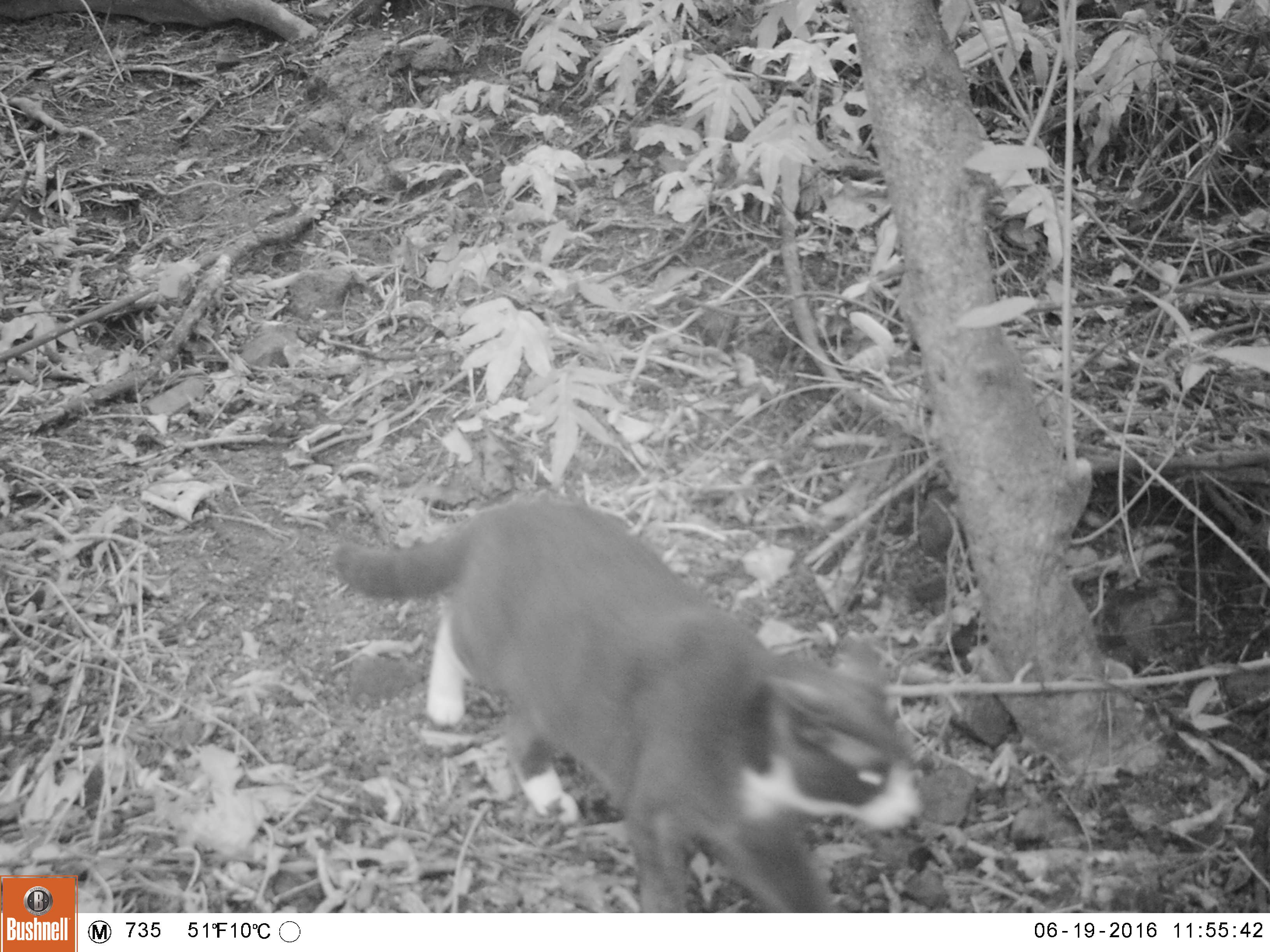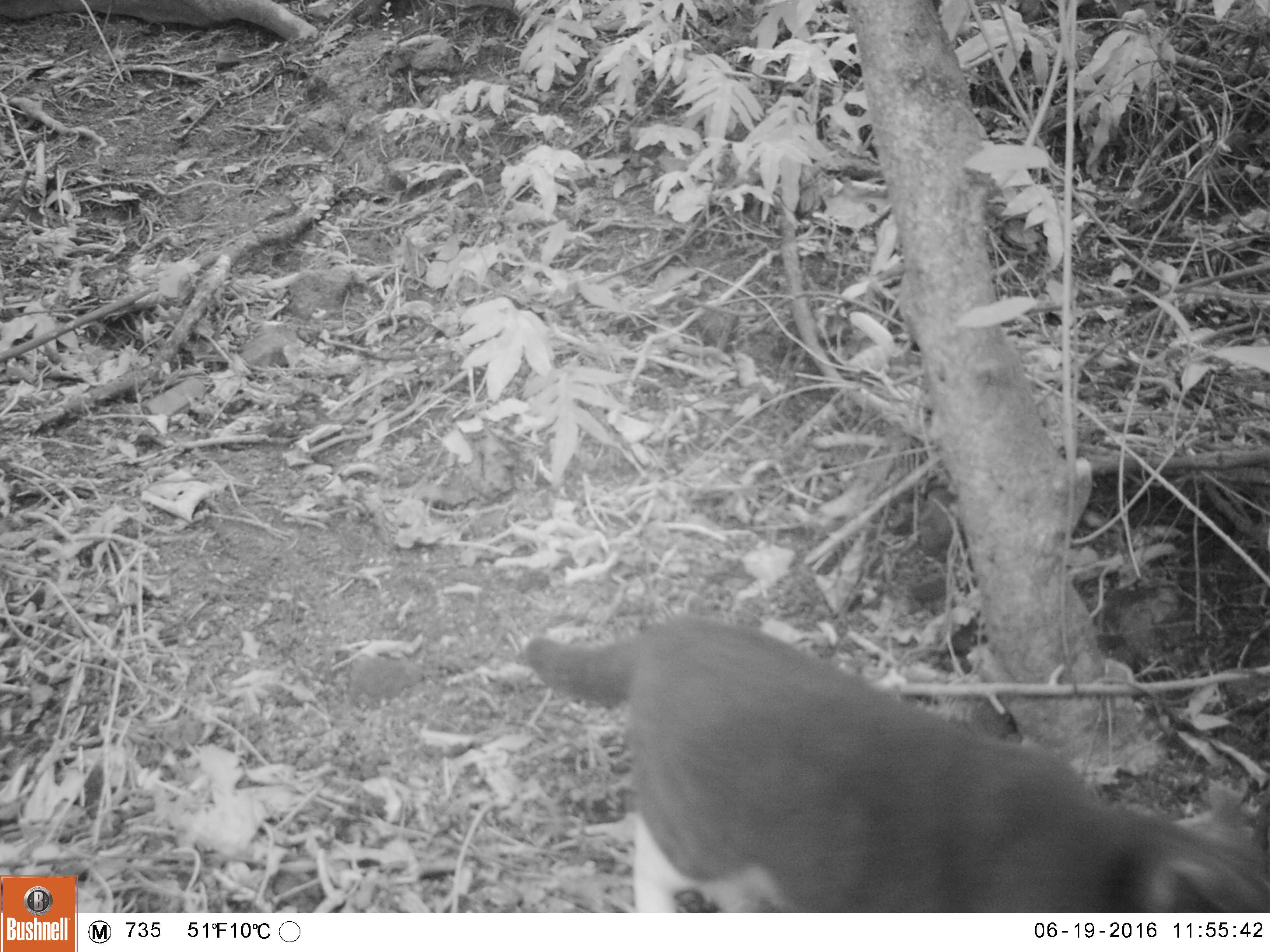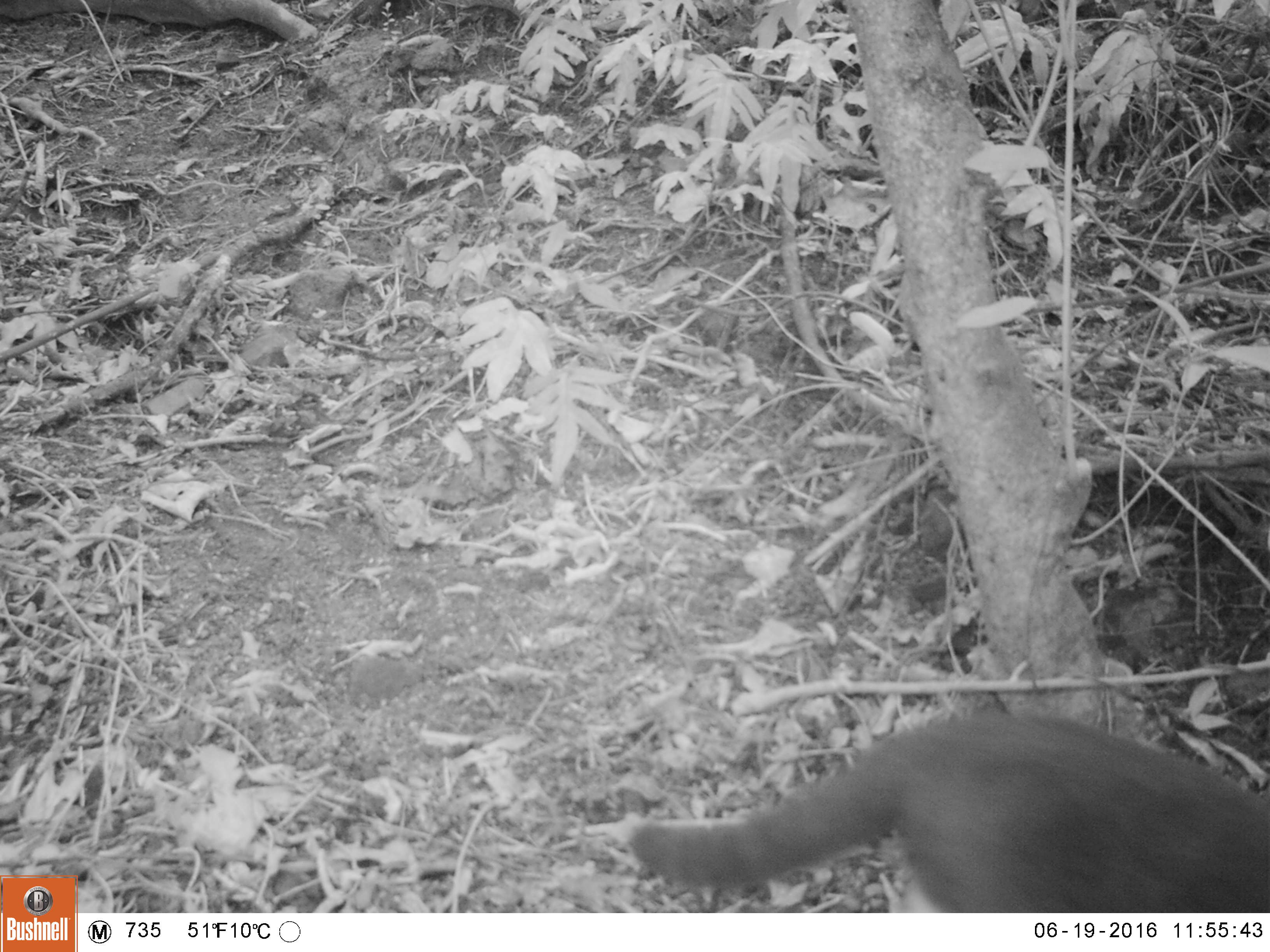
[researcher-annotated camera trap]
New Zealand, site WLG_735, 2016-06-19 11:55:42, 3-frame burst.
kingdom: Animalia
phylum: Chordata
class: Mammalia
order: Carnivora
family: Felidae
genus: Felis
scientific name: Felis catus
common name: domestic cat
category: cat